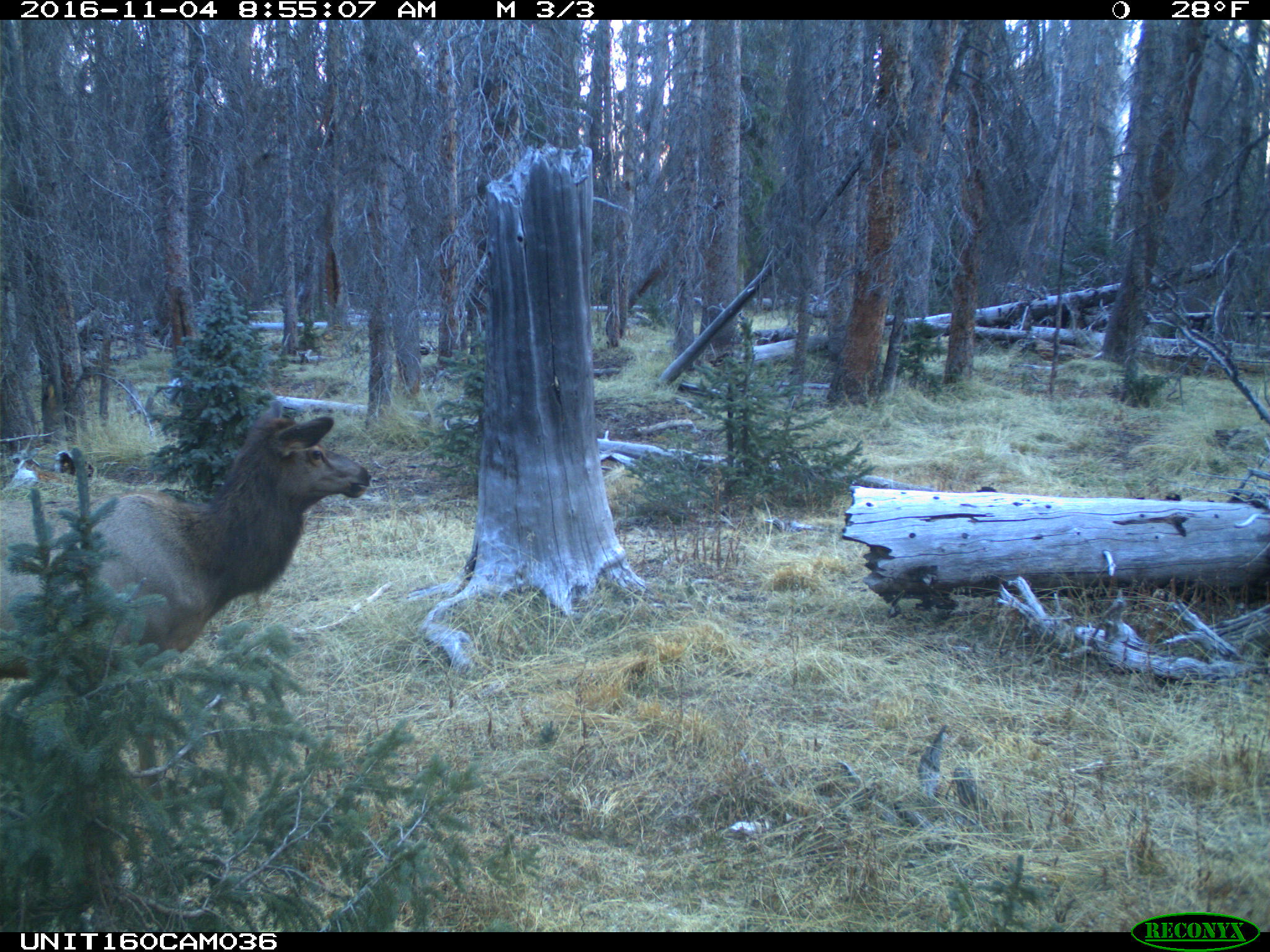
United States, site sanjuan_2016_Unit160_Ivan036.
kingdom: Animalia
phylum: Chordata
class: Mammalia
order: Artiodactyla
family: Cervidae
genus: Cervus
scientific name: Cervus elaphus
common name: red deer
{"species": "Cervus elaphus (red deer)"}